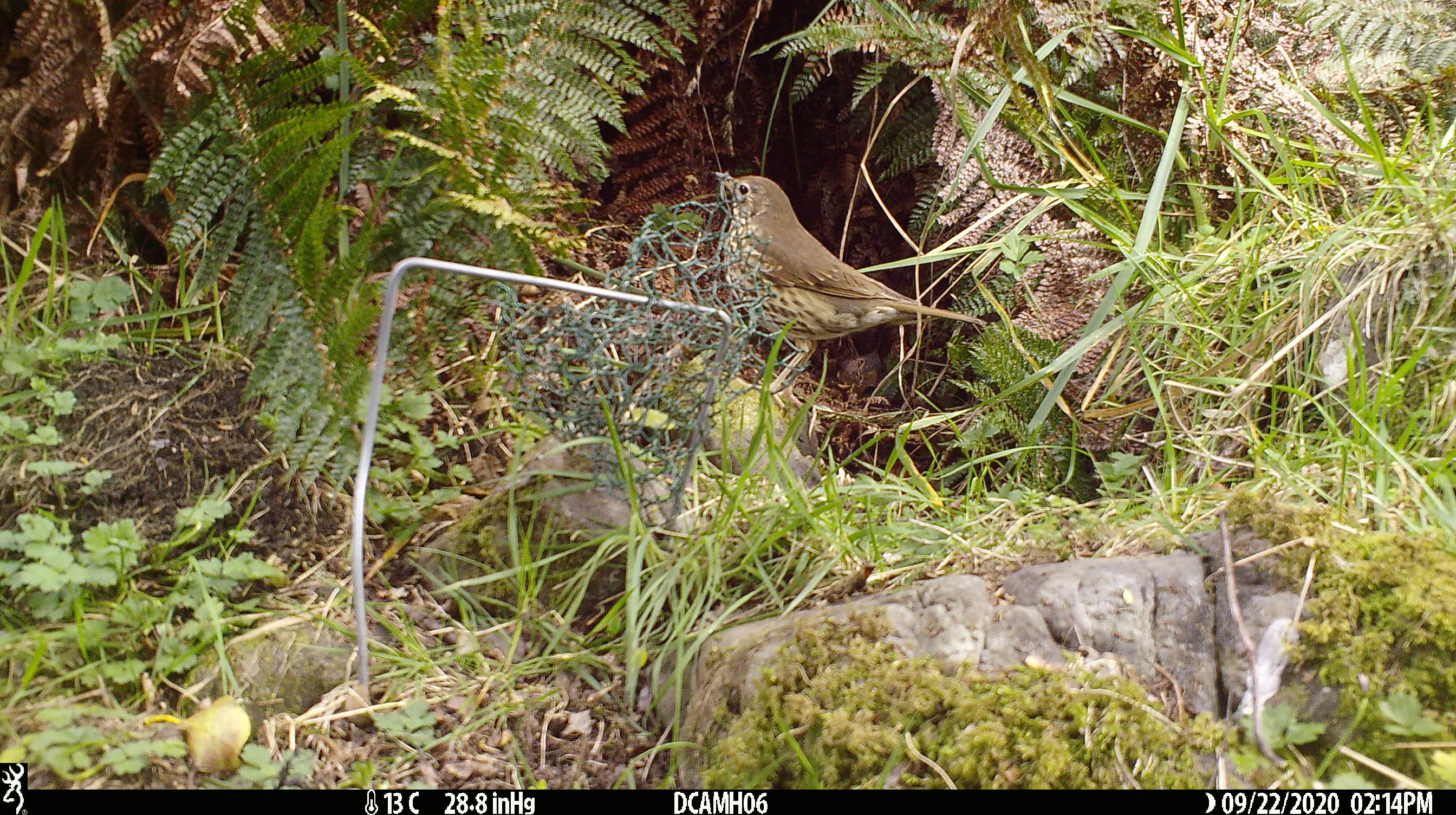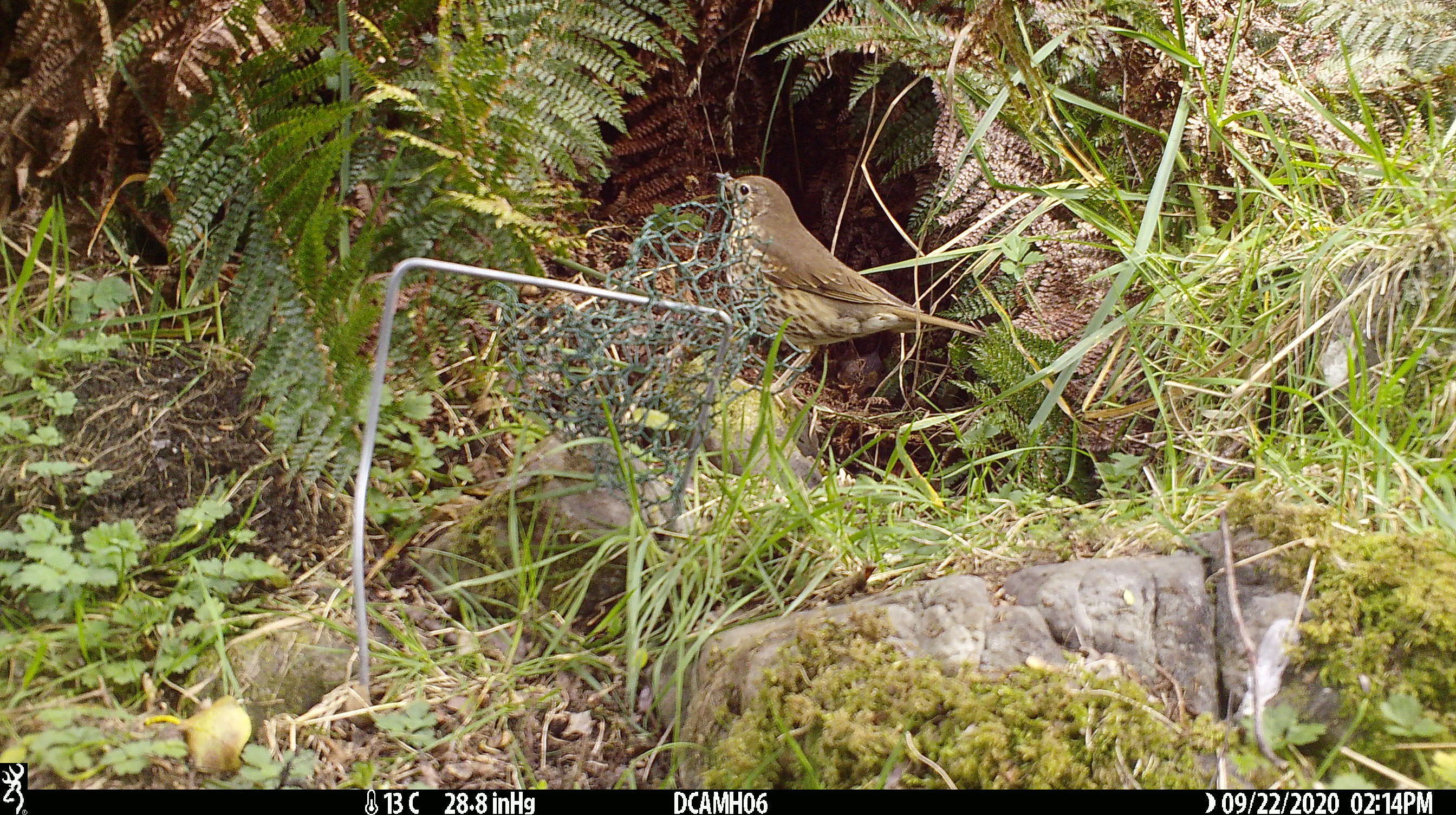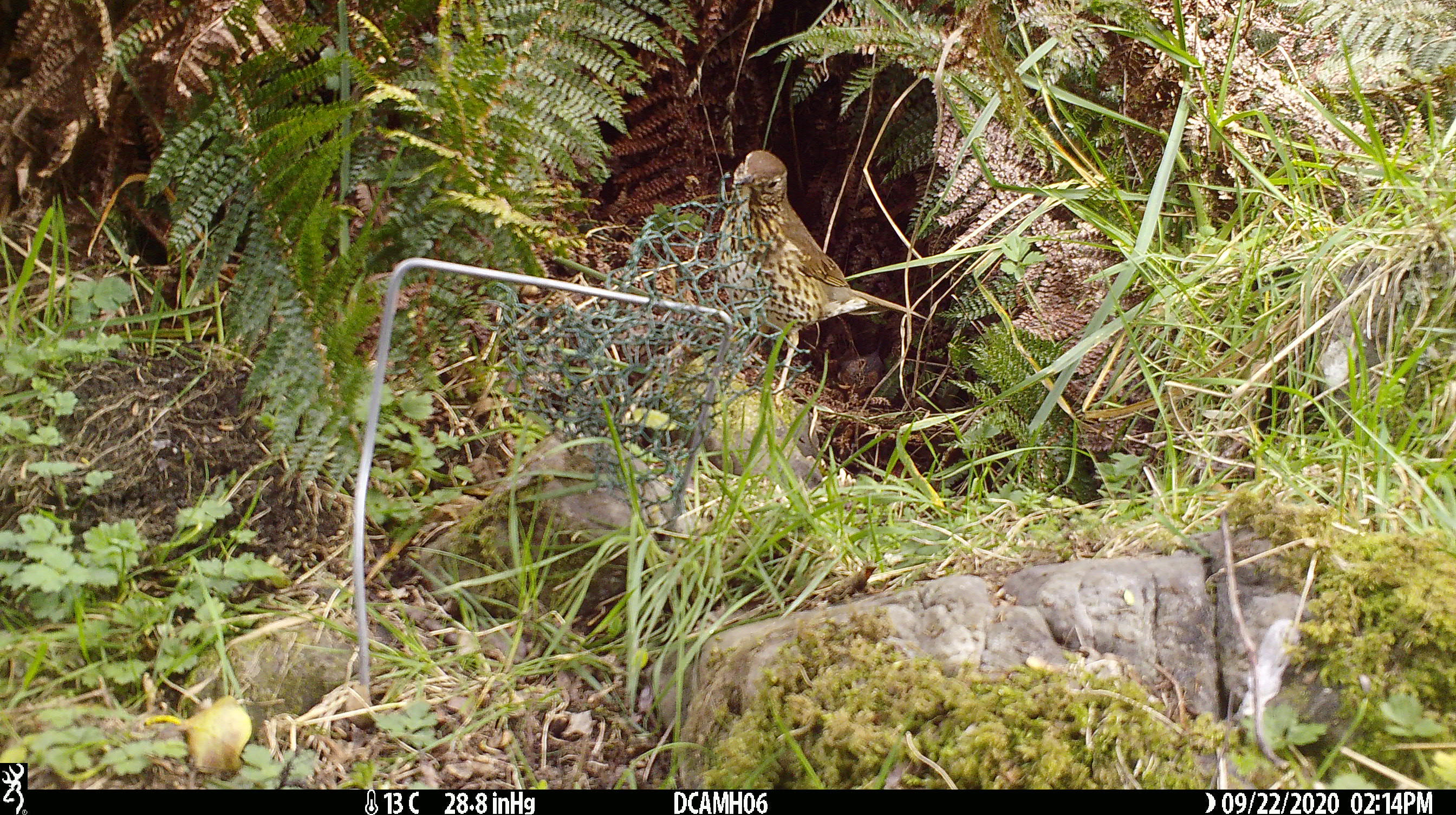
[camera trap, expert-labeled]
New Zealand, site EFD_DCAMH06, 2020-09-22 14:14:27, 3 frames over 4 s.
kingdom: Animalia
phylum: Chordata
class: Aves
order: Passeriformes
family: Turdidae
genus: Turdus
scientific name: Turdus philomelos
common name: song thrush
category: thrush